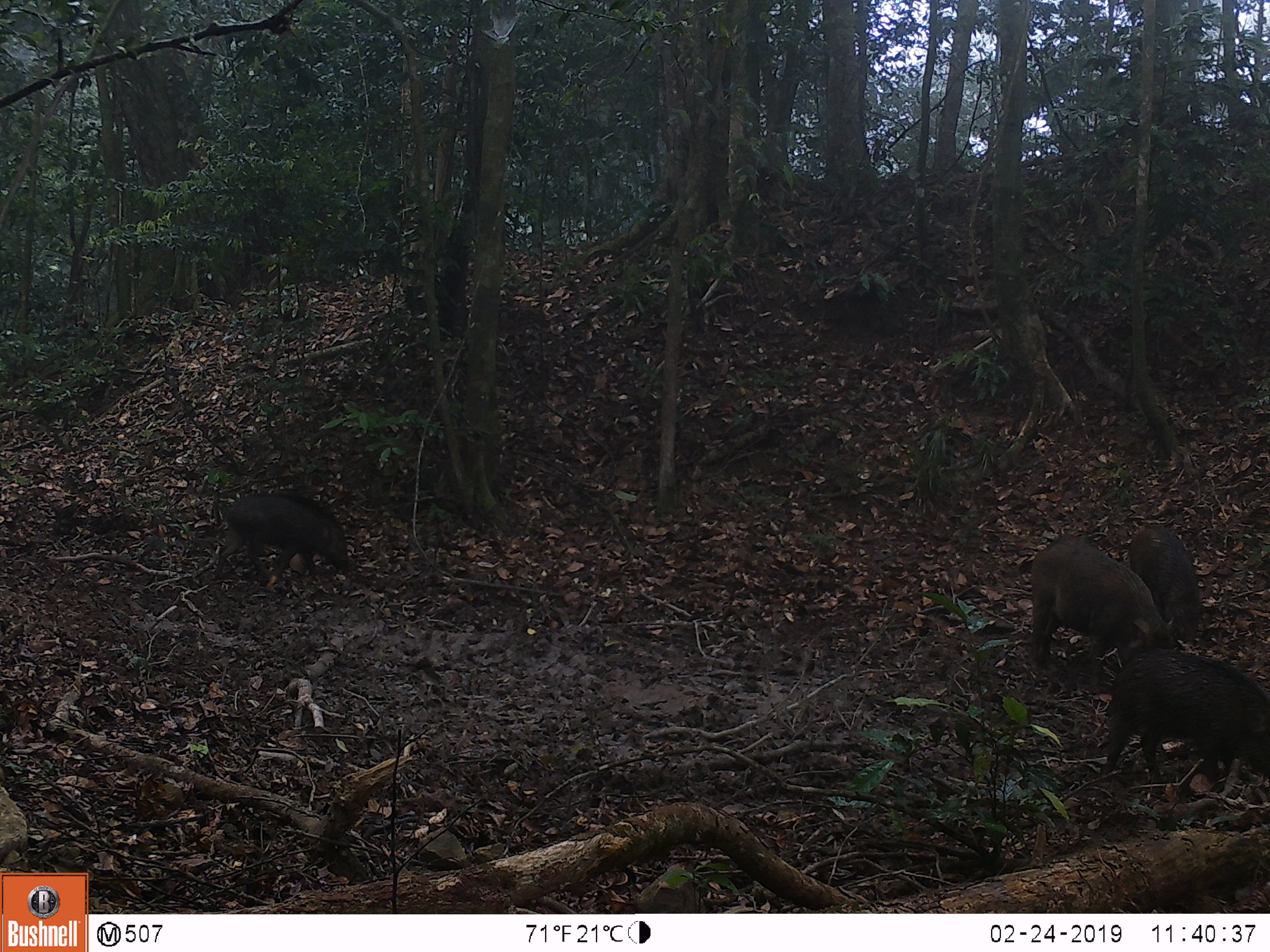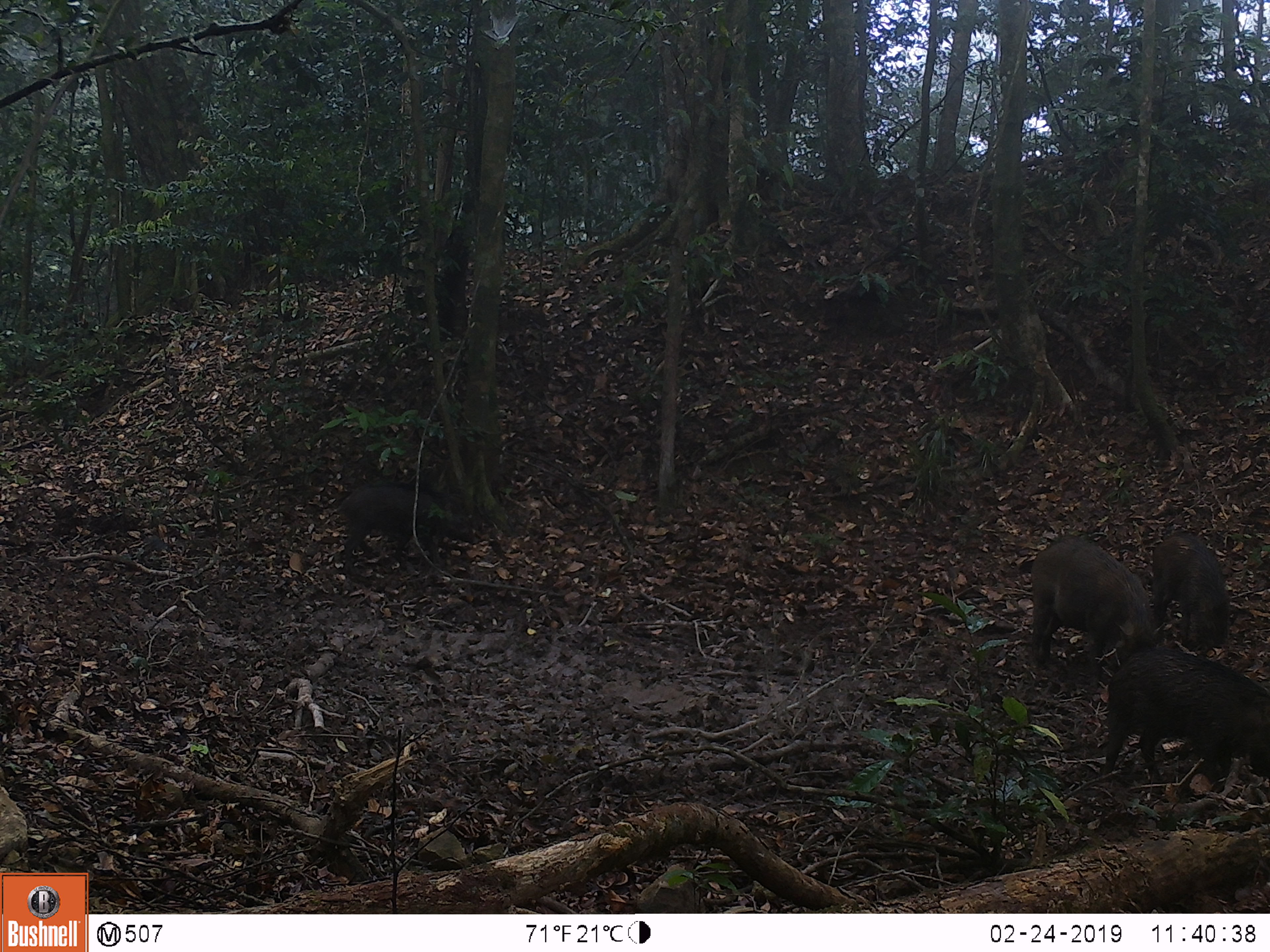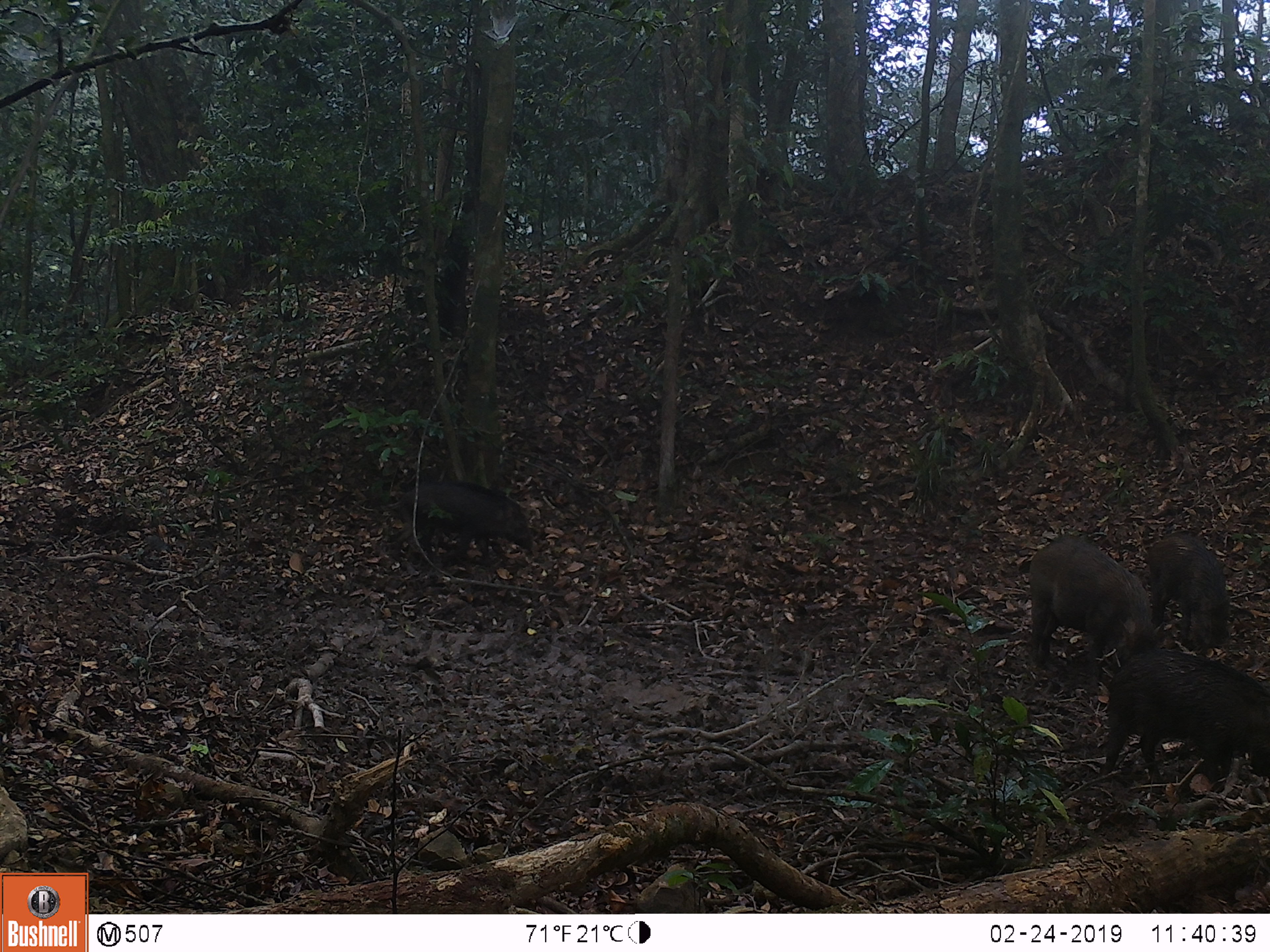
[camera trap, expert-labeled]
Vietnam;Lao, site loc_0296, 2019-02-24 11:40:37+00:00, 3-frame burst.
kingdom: Animalia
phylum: Chordata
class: Mammalia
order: Artiodactyla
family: Suidae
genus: Sus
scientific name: Sus scrofa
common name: eurasian wild pig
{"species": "eurasian wild pig (Sus scrofa)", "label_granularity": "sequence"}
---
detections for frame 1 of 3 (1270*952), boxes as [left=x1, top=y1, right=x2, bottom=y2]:
eurasian wild pig: [left=1102, top=645, right=1270, bottom=801]; [left=1028, top=532, right=1177, bottom=695]; [left=211, top=489, right=351, bottom=585]; [left=1126, top=522, right=1203, bottom=642]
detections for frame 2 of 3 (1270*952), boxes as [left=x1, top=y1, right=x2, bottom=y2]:
eurasian wild pig: [left=1100, top=646, right=1270, bottom=793]; [left=1029, top=533, right=1166, bottom=674]; [left=335, top=480, right=481, bottom=575]; [left=1152, top=530, right=1239, bottom=655]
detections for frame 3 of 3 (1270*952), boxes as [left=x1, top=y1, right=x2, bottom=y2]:
eurasian wild pig: [left=1098, top=647, right=1270, bottom=795]; [left=1027, top=532, right=1167, bottom=695]; [left=394, top=481, right=534, bottom=564]; [left=1145, top=532, right=1232, bottom=656]